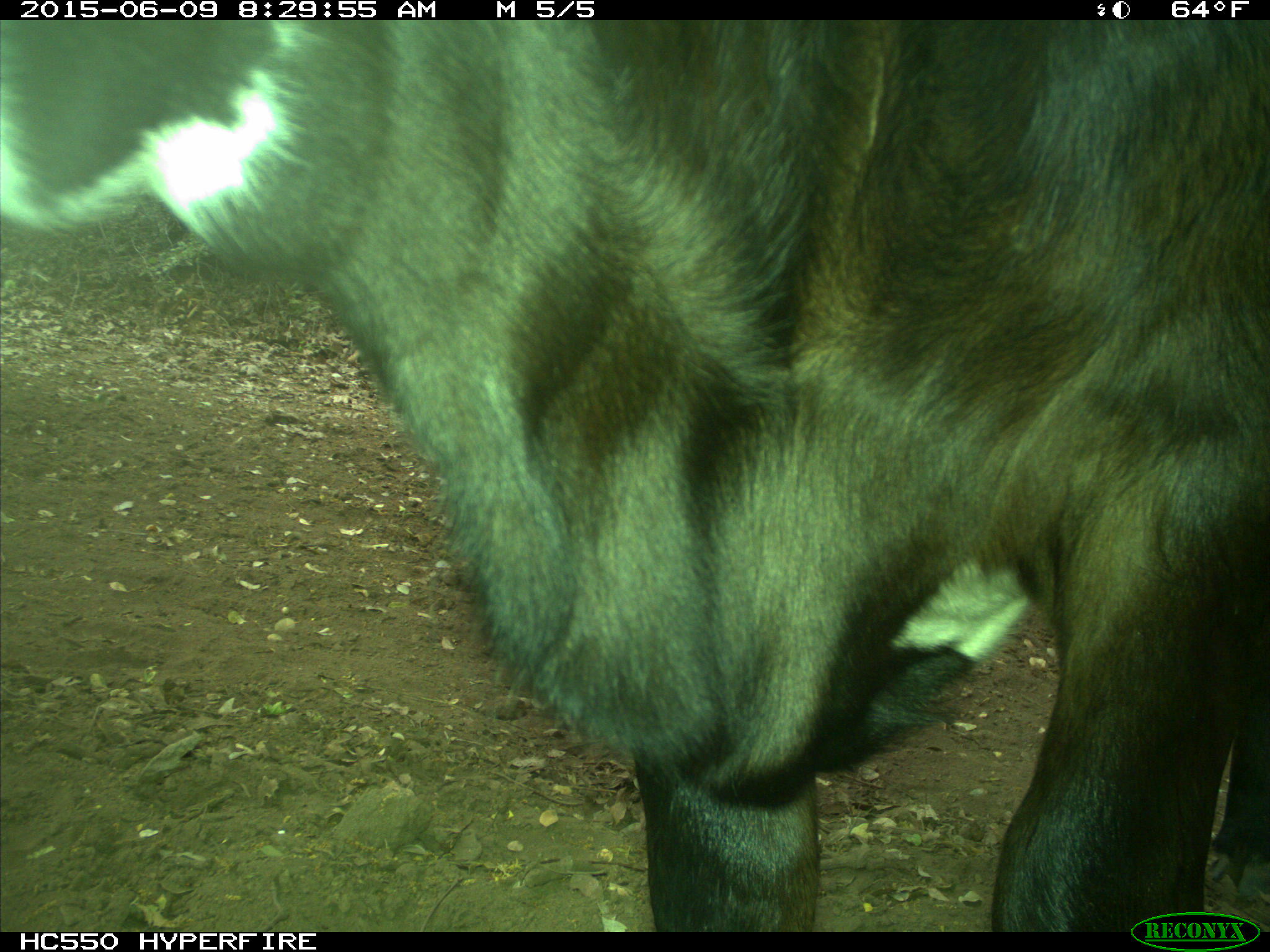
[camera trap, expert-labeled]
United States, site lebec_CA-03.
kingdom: Animalia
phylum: Chordata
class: Mammalia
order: Artiodactyla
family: Bovidae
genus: Bos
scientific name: Bos taurus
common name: domestic cow